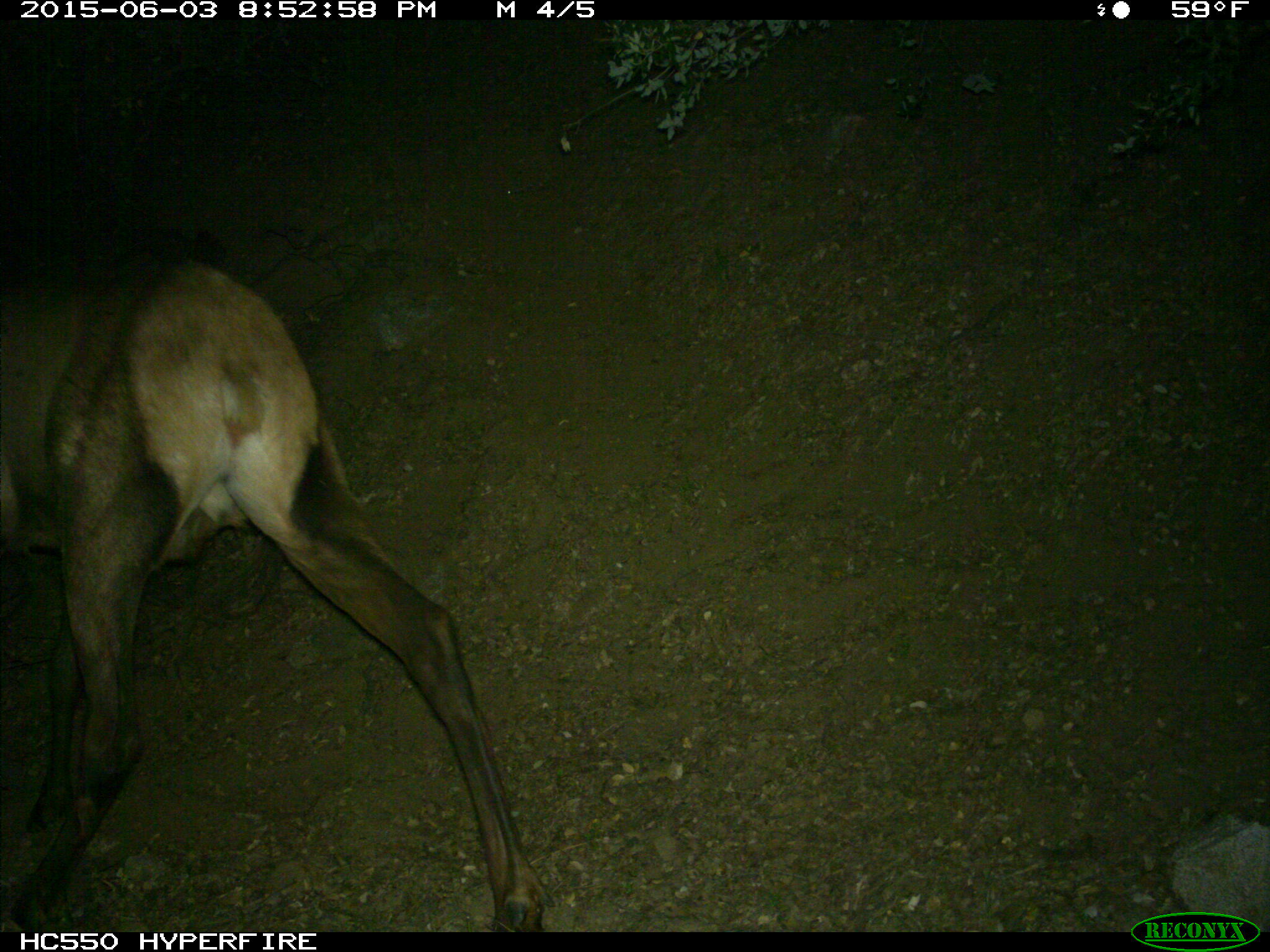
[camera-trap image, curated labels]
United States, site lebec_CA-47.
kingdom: Animalia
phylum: Chordata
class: Mammalia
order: Artiodactyla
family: Cervidae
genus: Cervus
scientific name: Cervus canadensis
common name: elk